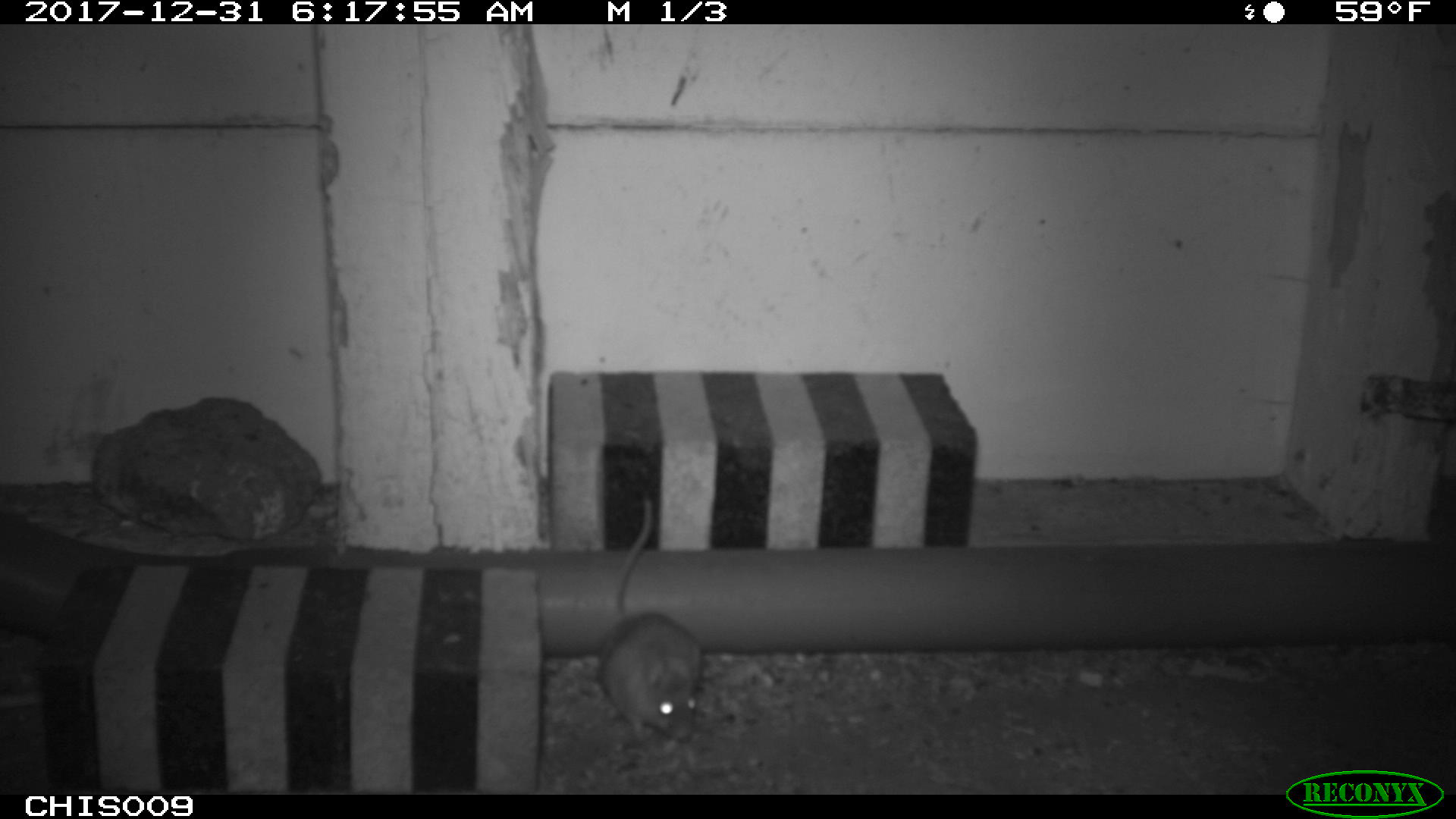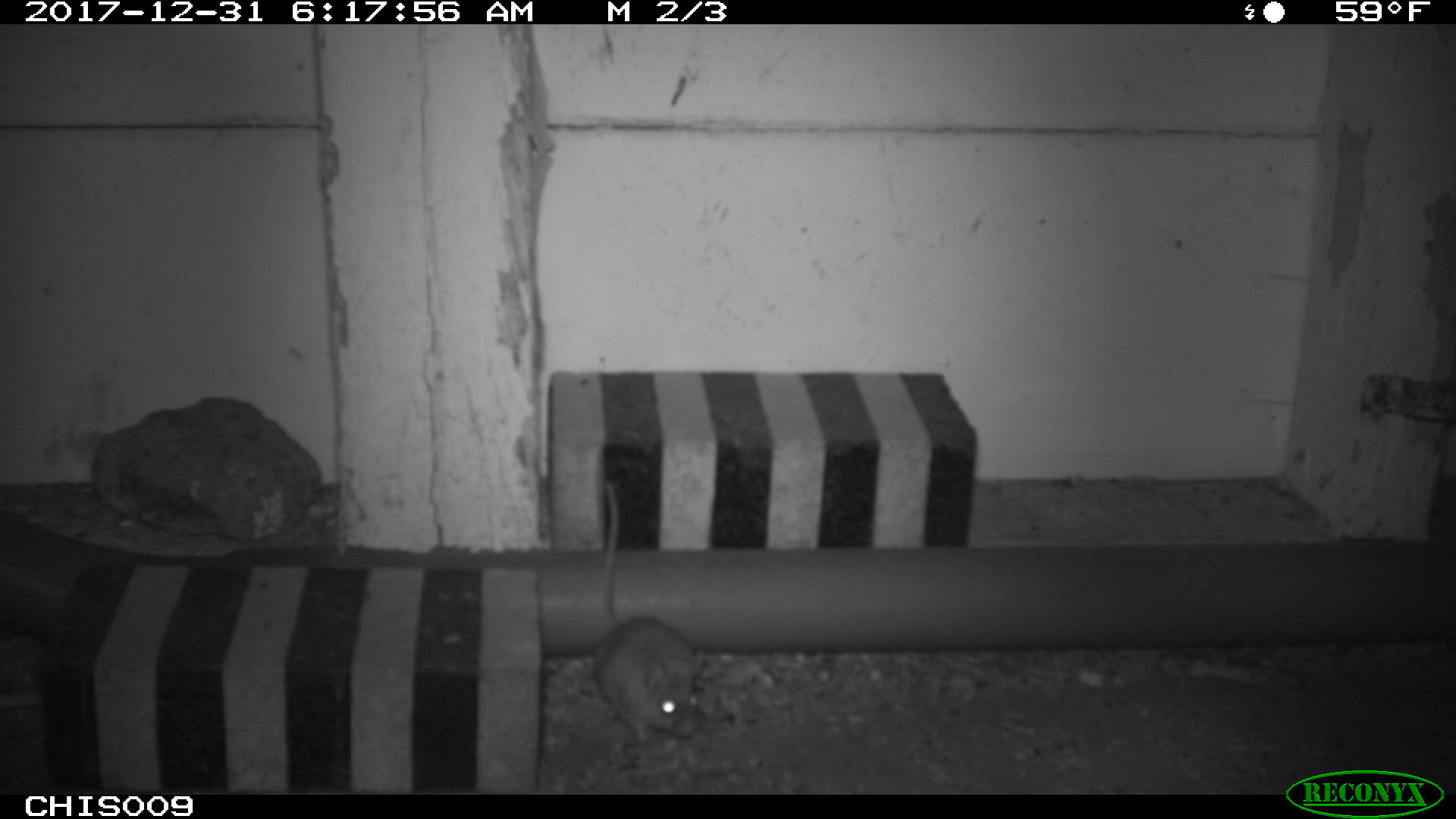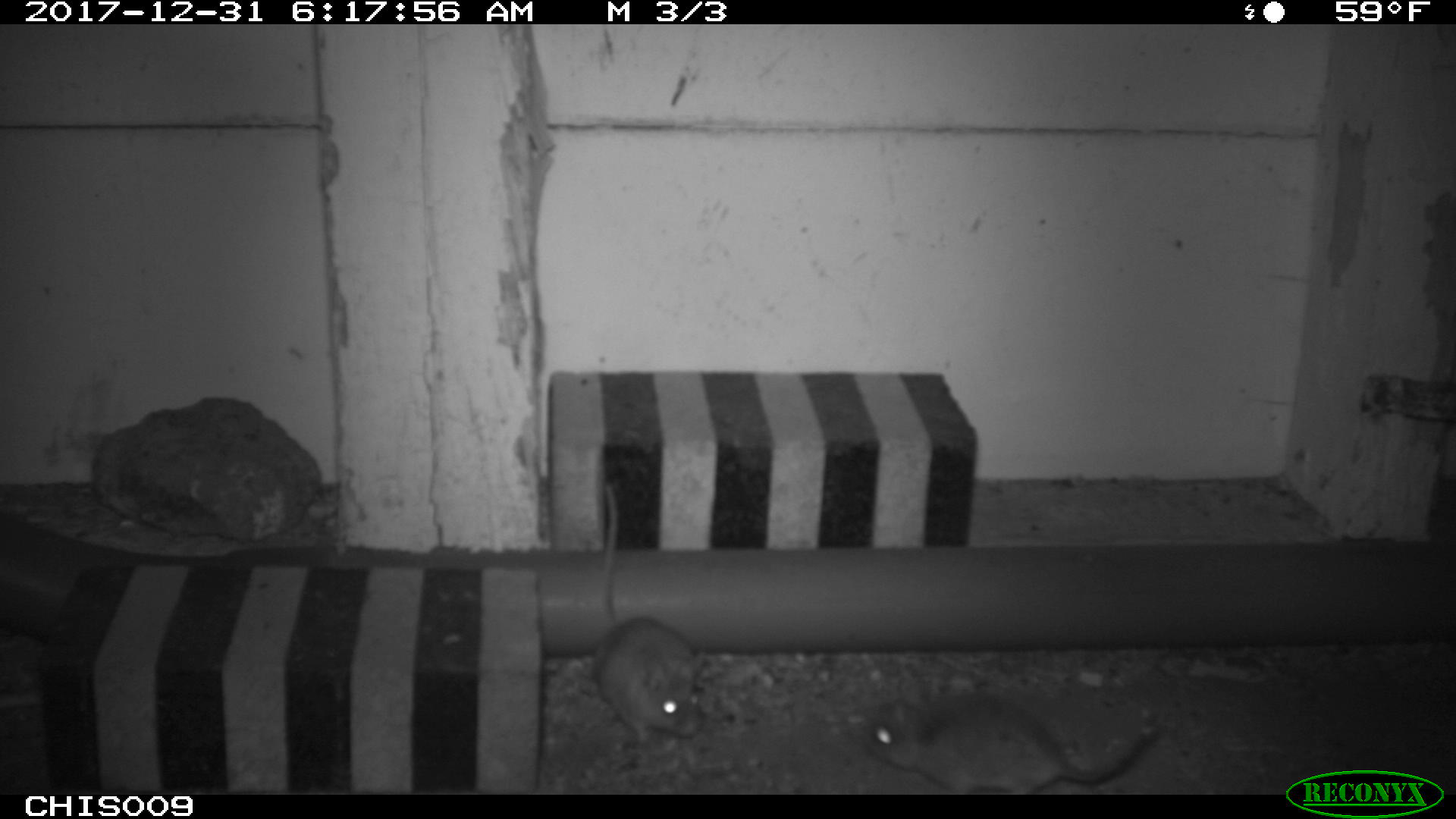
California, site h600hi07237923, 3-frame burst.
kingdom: Animalia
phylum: Chordata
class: Mammalia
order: Rodentia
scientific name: Rodentia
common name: rodent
Rodent (Rodentia).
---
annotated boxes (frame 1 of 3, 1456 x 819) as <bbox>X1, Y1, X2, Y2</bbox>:
rodent: <bbox>597, 495, 706, 741</bbox>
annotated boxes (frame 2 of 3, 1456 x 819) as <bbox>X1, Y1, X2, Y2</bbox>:
rodent: <bbox>595, 481, 704, 745</bbox>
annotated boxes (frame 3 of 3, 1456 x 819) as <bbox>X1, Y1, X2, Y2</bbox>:
rodent: <bbox>859, 692, 1159, 793</bbox>; <bbox>593, 483, 703, 744</bbox>